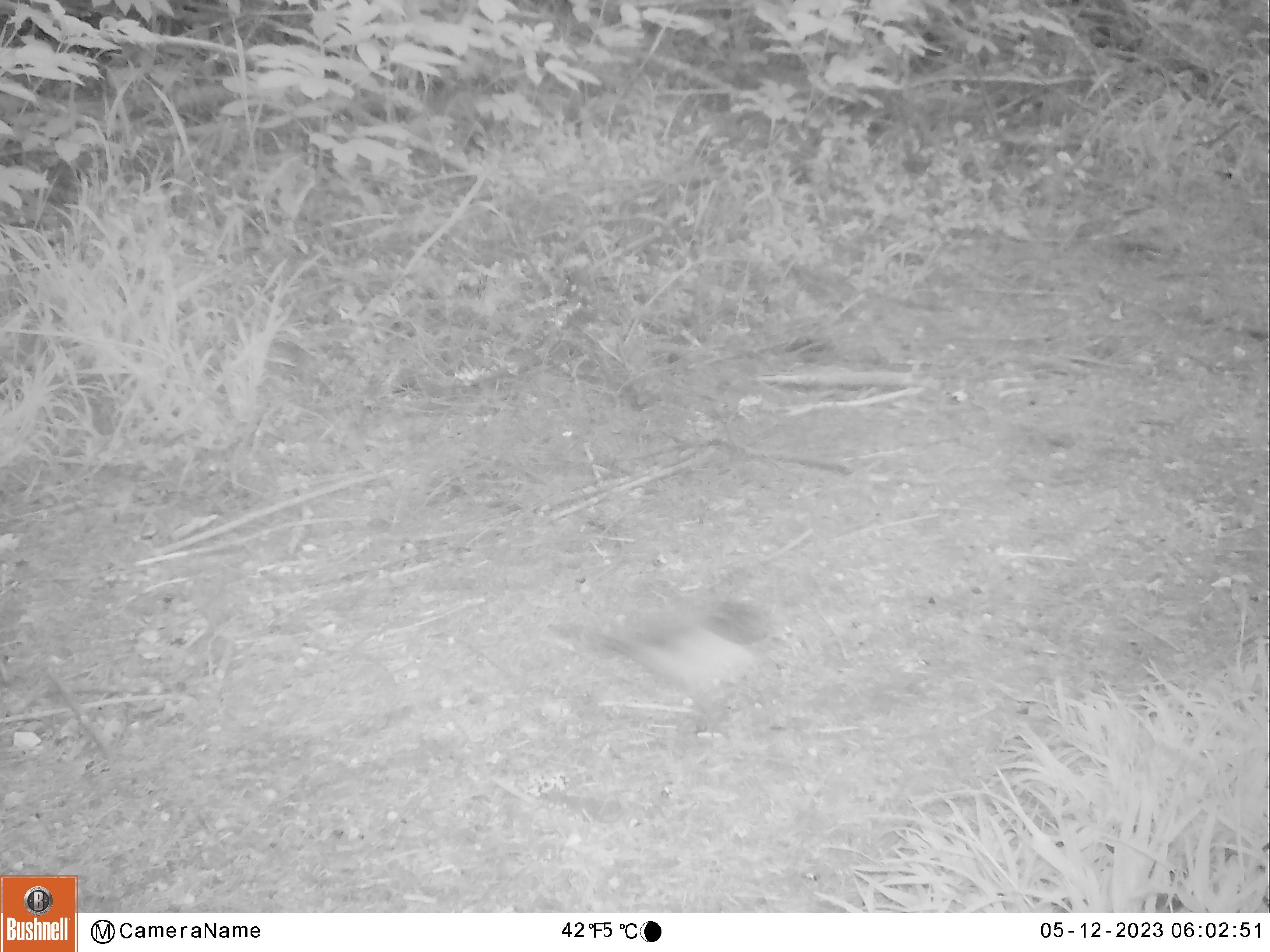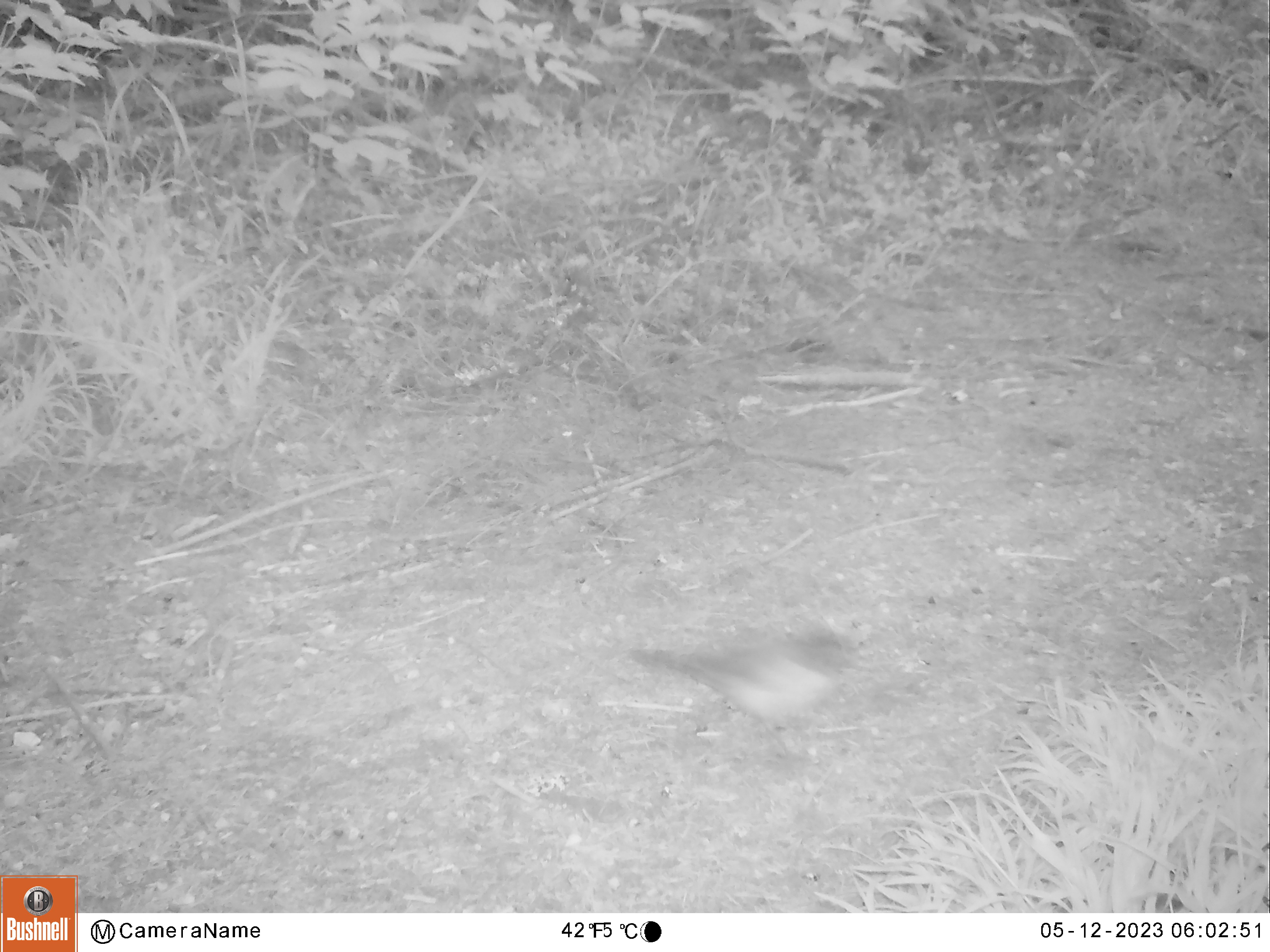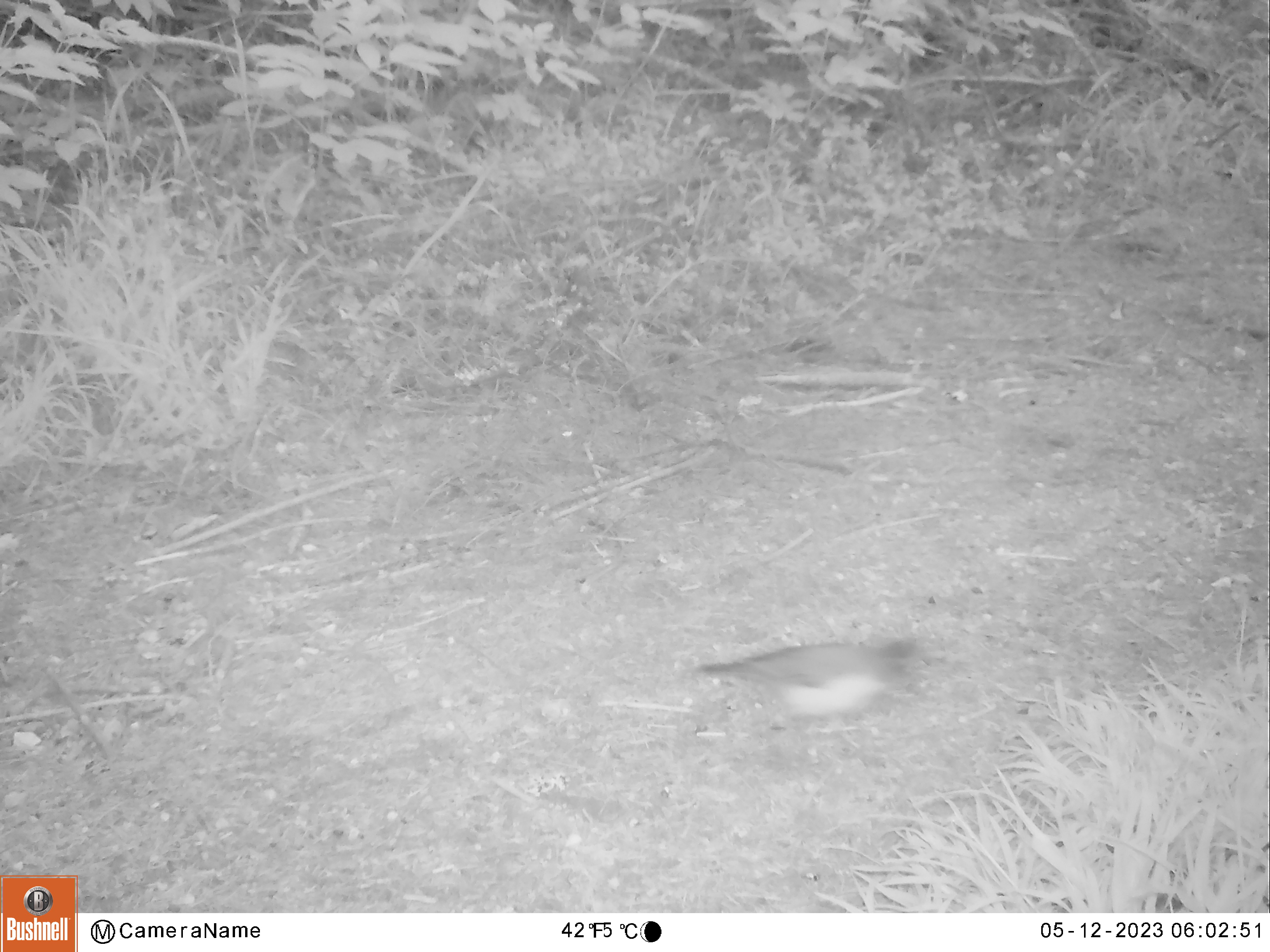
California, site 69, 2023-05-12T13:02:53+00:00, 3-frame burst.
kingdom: Animalia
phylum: Chordata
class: Aves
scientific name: Aves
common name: bird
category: unknown bird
Unknown bird (bird) (Aves).